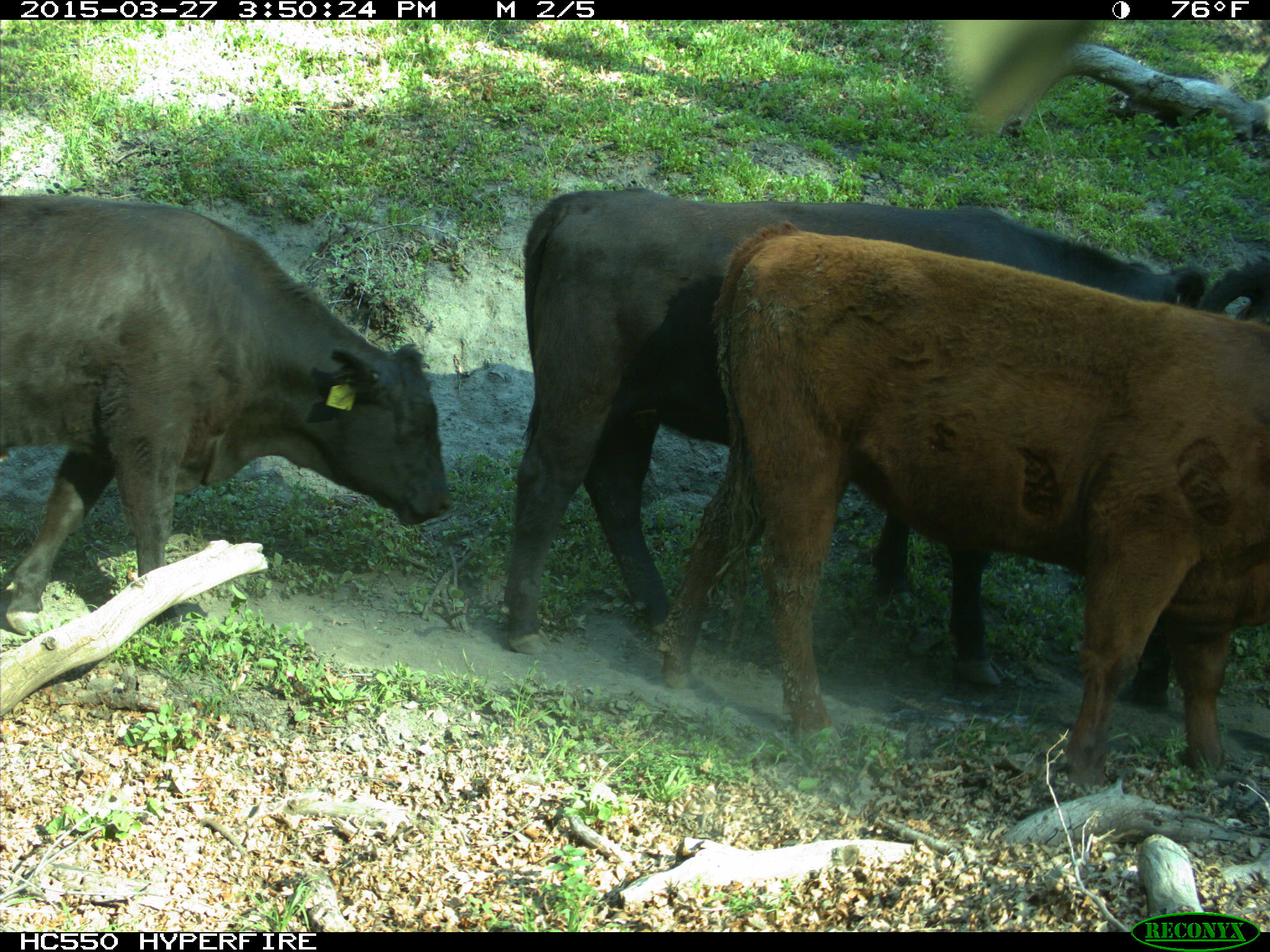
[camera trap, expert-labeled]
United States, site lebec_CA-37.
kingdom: Animalia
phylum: Chordata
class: Mammalia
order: Artiodactyla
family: Bovidae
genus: Bos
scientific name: Bos taurus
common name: domestic cow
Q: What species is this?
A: Bos taurus (domestic cow).